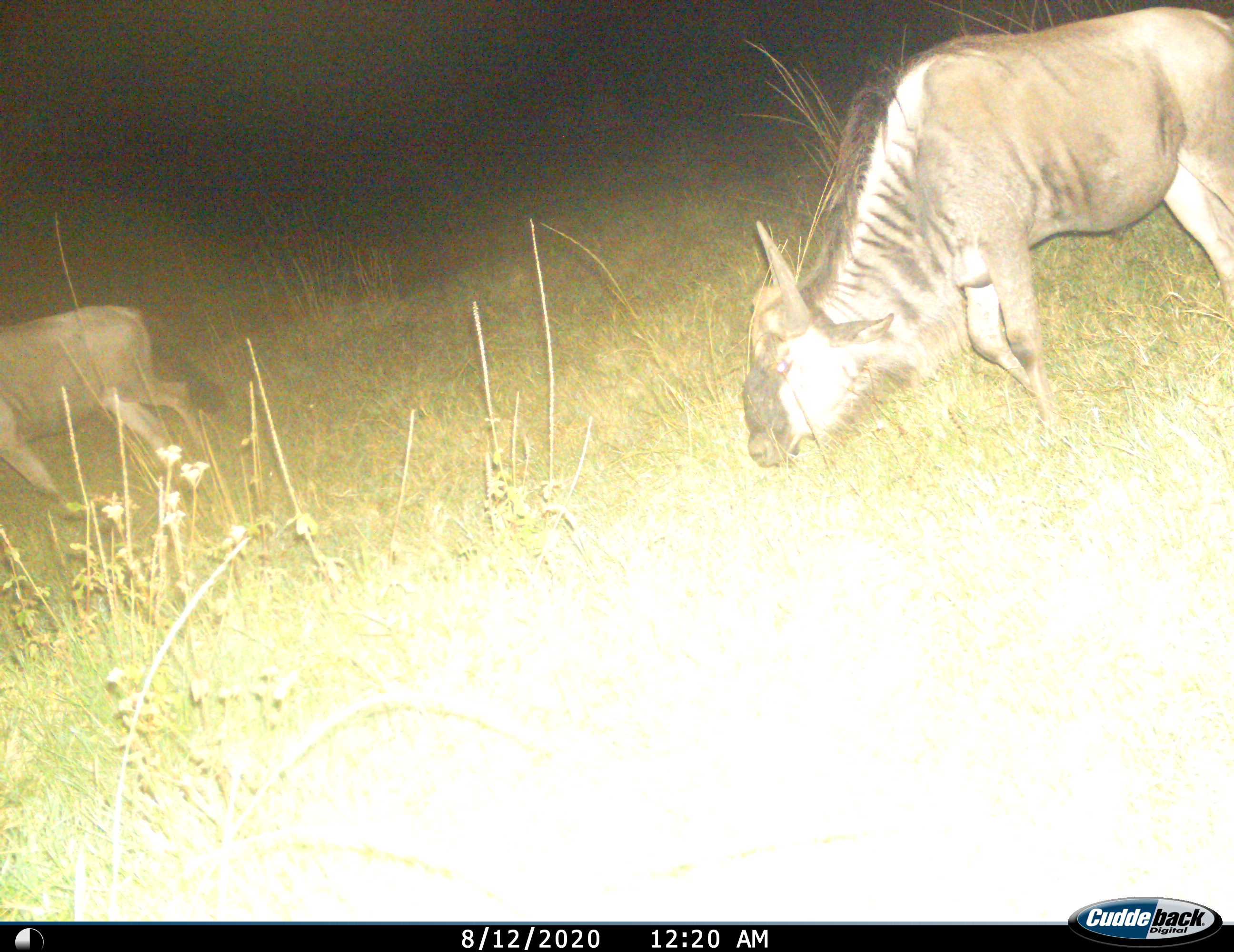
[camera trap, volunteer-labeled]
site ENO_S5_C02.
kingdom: Animalia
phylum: Chordata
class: Mammalia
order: Artiodactyla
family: Bovidae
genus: Connochaetes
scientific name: Connochaetes taurinus taurinus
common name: blue wildebeest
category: wildebeestblue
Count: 2.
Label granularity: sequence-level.